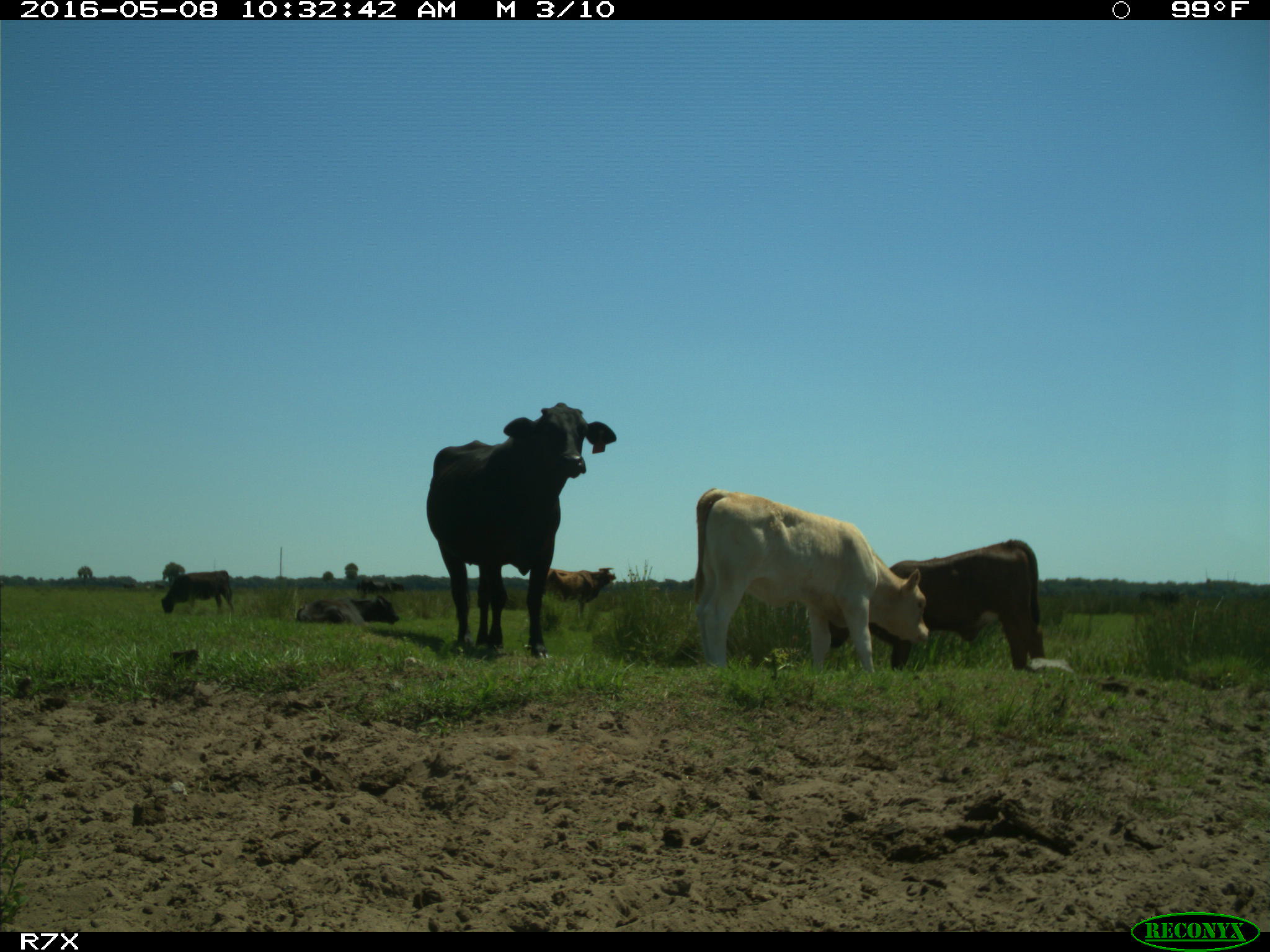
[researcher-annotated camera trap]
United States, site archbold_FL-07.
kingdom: Animalia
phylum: Chordata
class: Mammalia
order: Artiodactyla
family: Bovidae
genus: Bos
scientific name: Bos taurus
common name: domestic cow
Bos taurus (domestic cow).